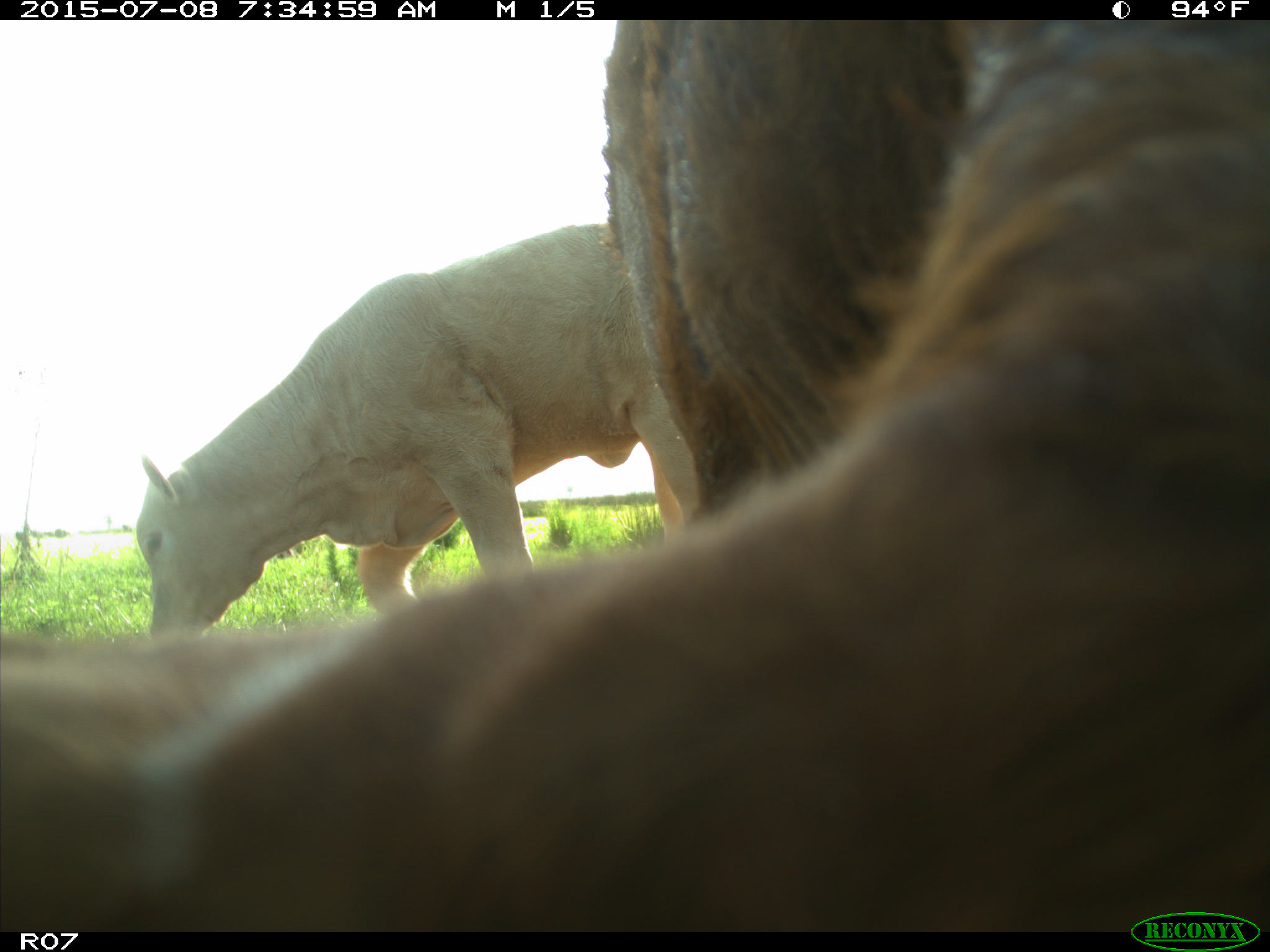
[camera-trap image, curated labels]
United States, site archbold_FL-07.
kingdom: Animalia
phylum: Chordata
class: Mammalia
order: Artiodactyla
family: Bovidae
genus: Bos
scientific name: Bos taurus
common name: domestic cow